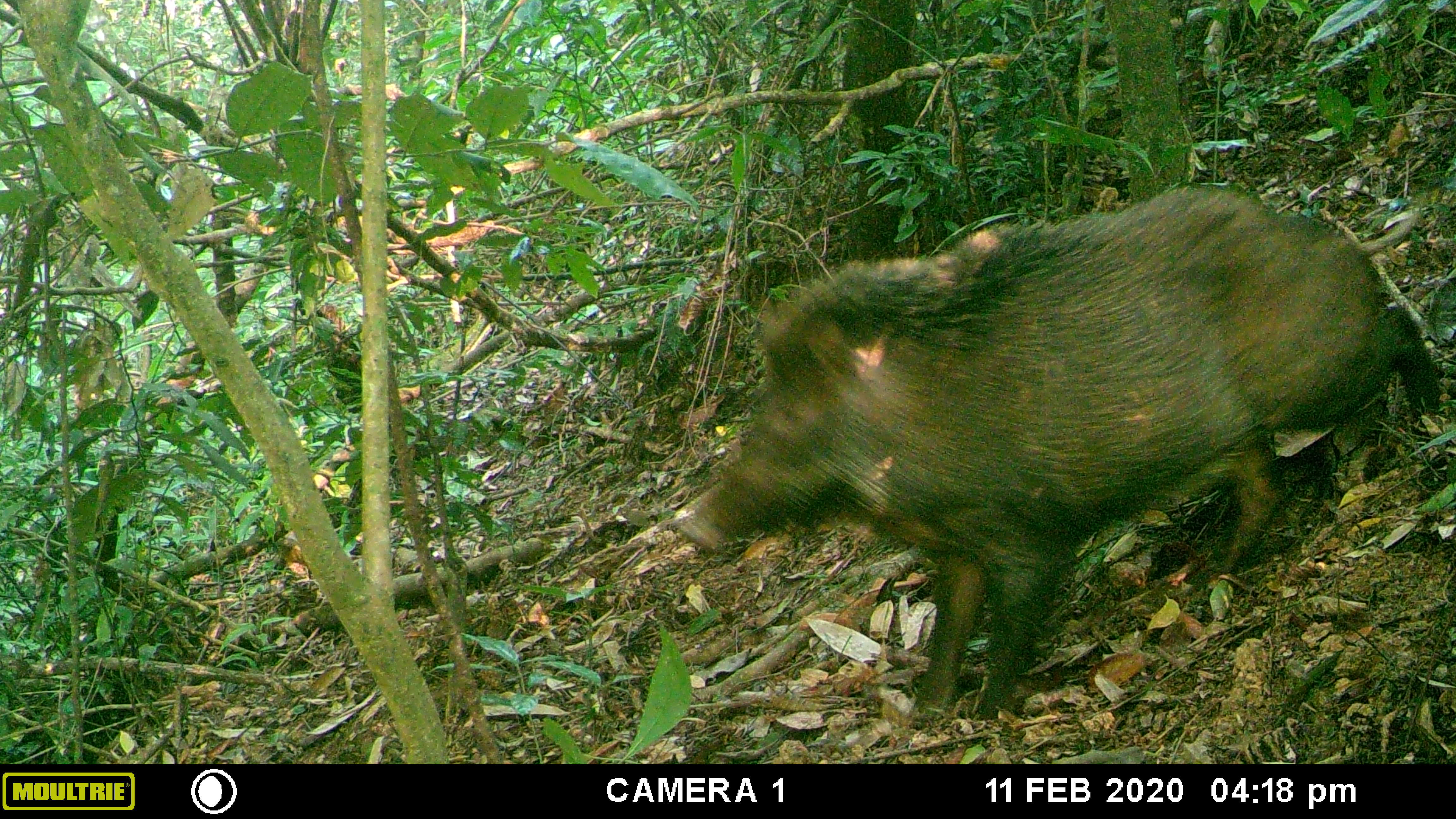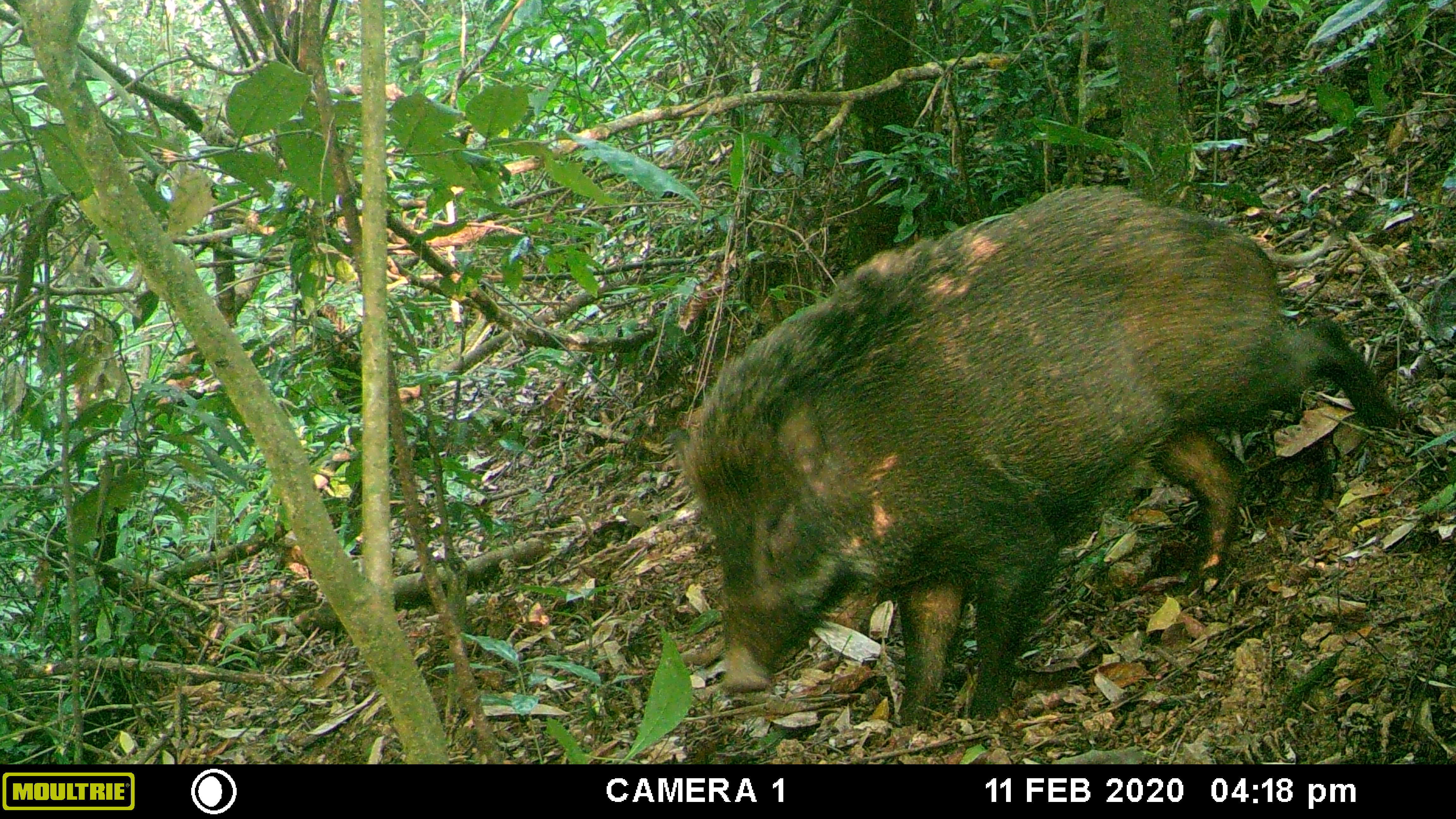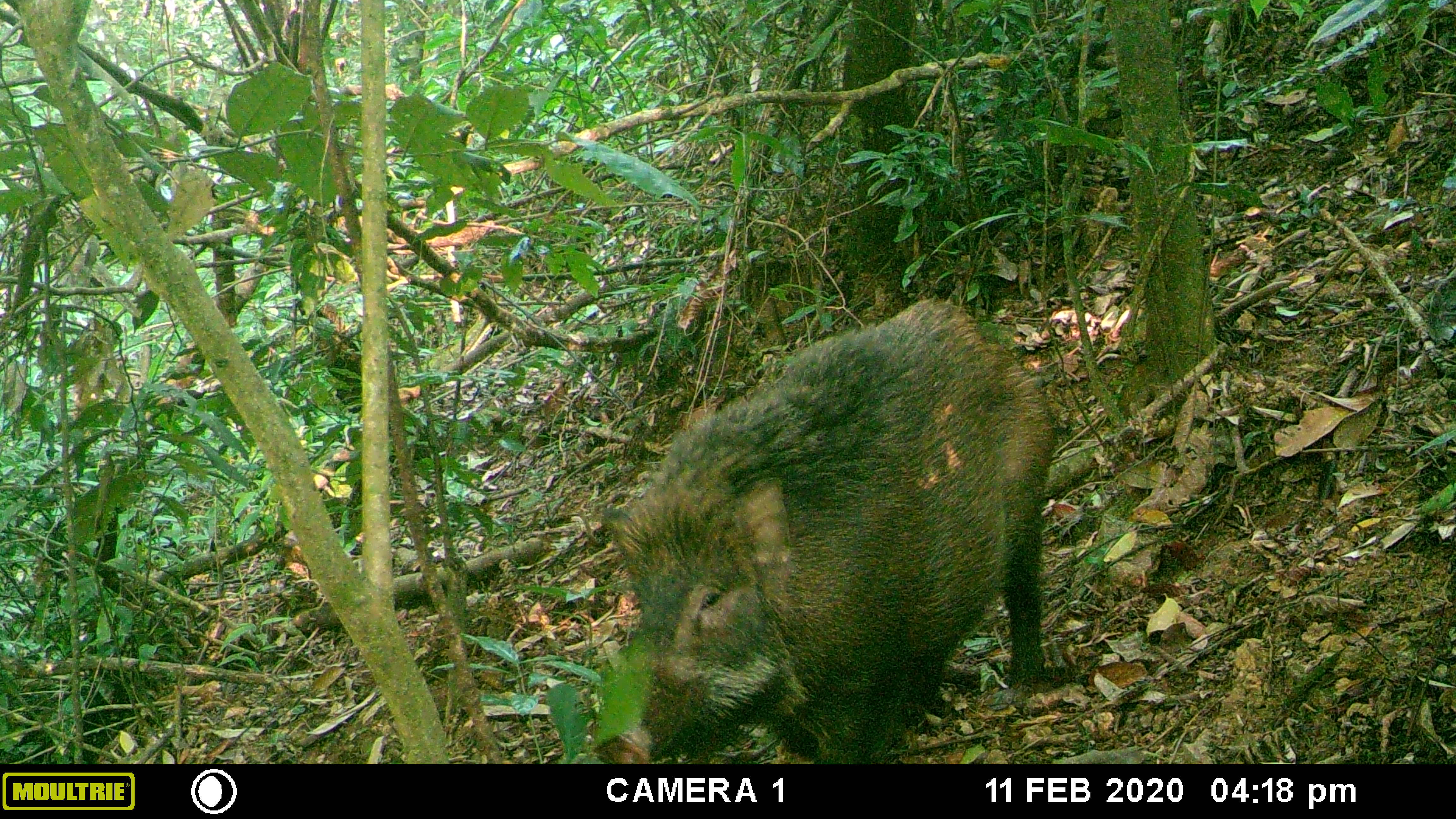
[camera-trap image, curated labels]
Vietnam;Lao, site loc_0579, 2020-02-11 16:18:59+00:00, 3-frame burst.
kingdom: Animalia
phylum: Chordata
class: Mammalia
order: Artiodactyla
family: Suidae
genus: Sus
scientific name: Sus scrofa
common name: eurasian wild pig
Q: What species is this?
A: Eurasian wild pig (Sus scrofa).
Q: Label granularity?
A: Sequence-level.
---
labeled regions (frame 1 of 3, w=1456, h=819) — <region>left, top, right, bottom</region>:
eurasian wild pig: <region>674, 179, 1443, 728</region>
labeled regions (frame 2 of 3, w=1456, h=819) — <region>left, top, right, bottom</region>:
eurasian wild pig: <region>672, 180, 1402, 728</region>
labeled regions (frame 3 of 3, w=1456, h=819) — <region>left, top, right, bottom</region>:
eurasian wild pig: <region>587, 293, 1062, 764</region>